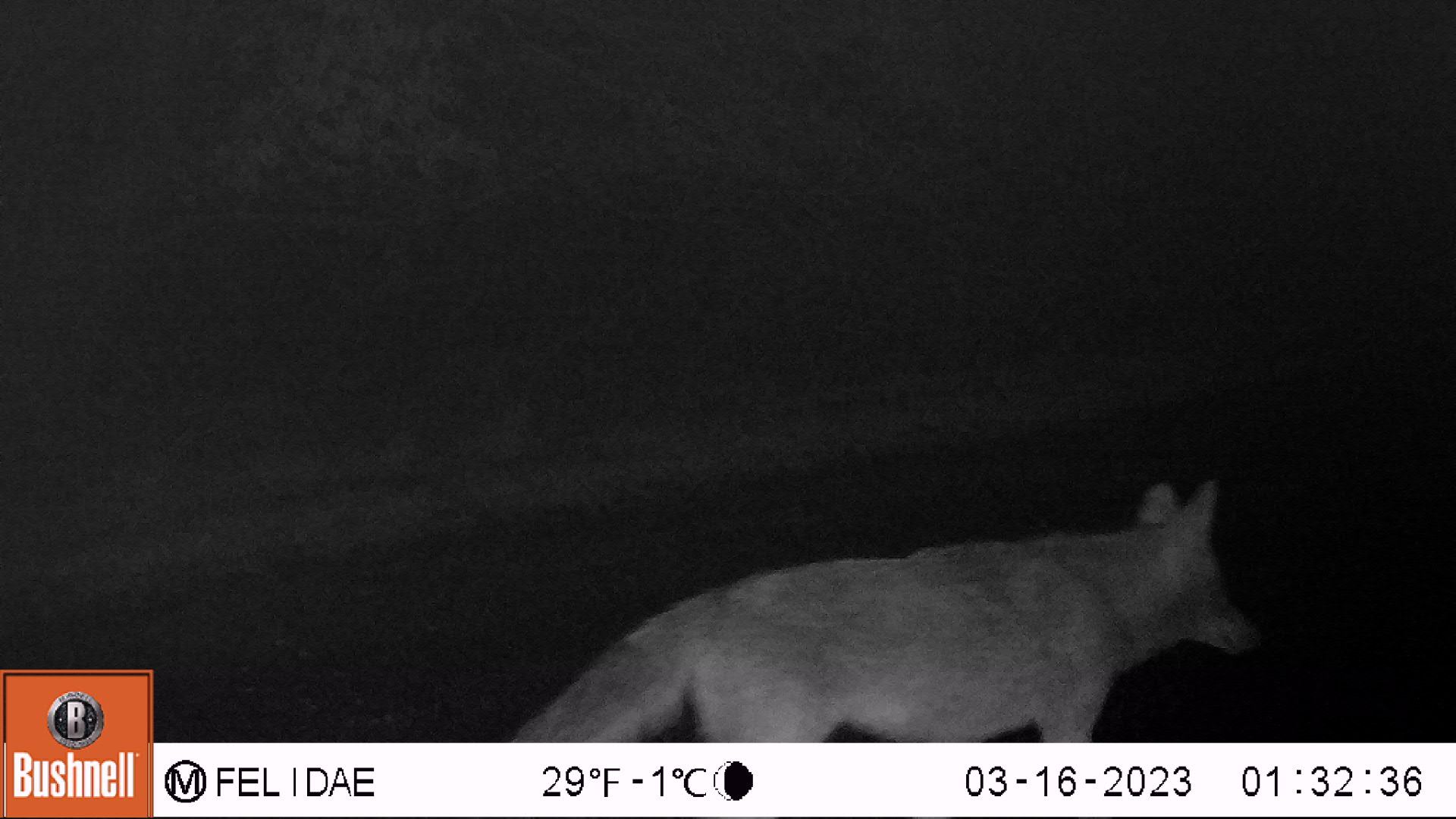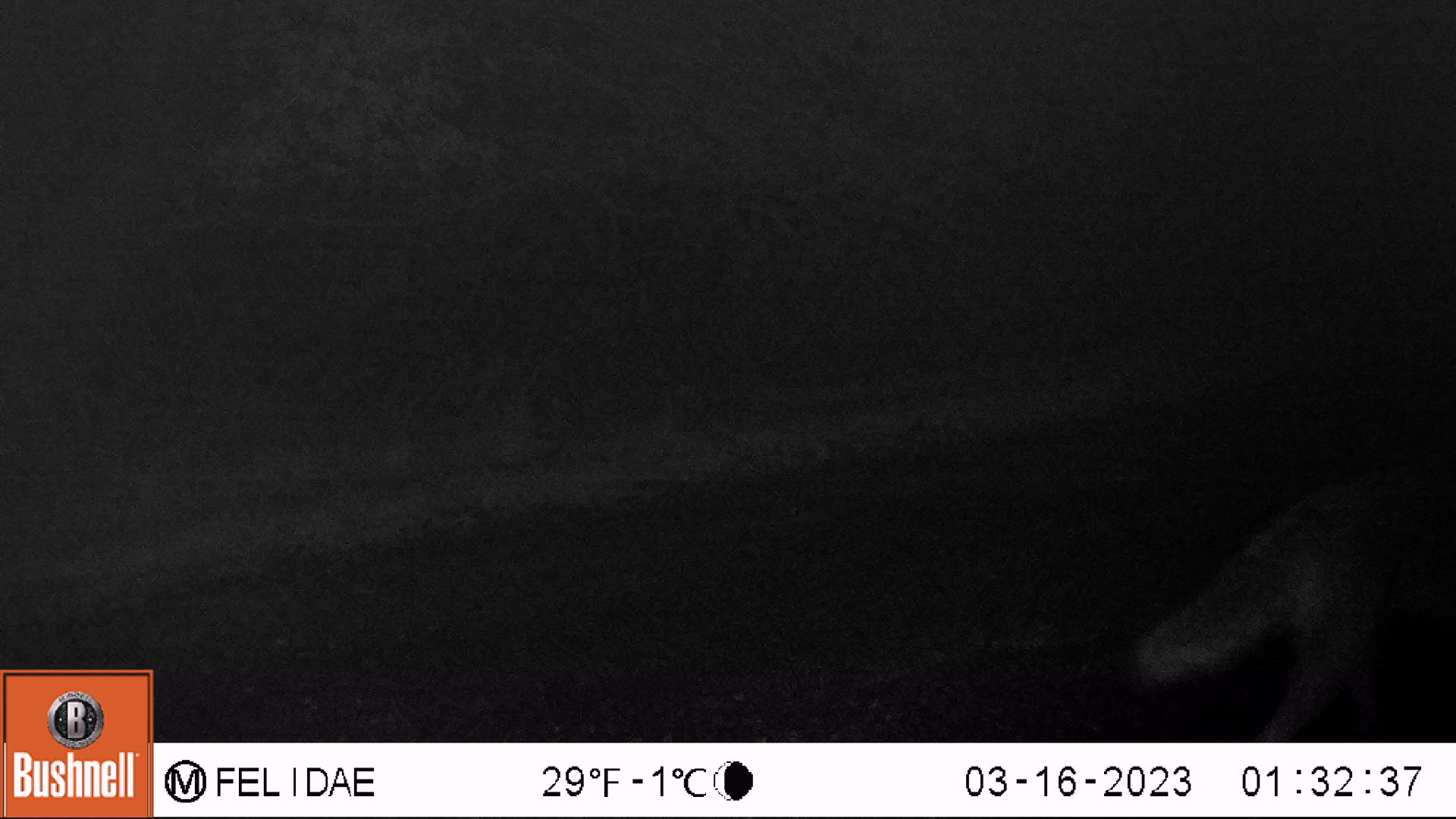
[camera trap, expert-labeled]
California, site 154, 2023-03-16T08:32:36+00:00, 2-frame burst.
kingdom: Animalia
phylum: Chordata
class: Mammalia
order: Carnivora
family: Canidae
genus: Canis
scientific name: Canis latrans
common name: coyote